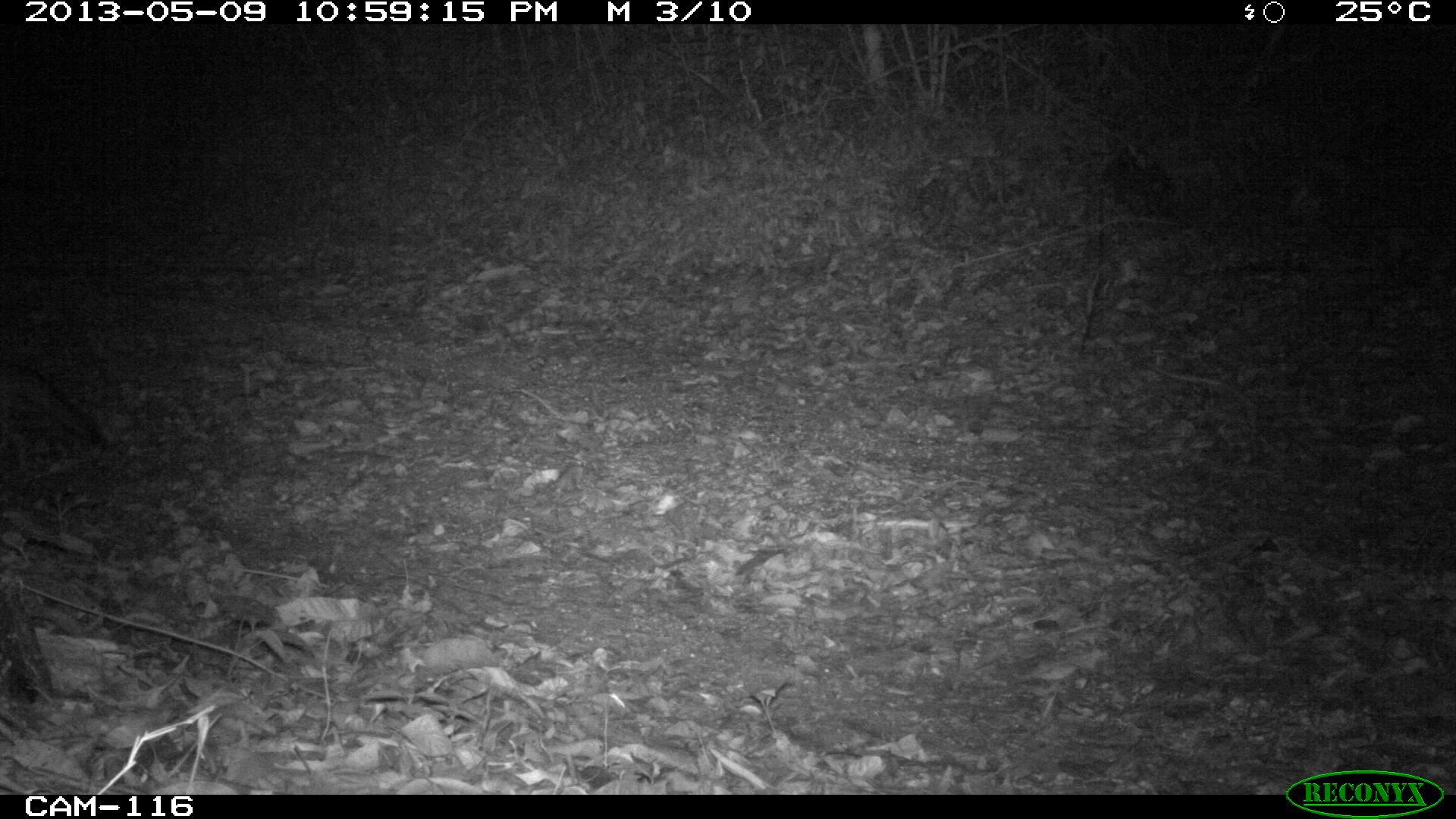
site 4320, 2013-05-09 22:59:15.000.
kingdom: Animalia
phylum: Chordata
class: Mammalia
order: Carnivora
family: Canidae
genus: Urocyon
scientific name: Urocyon cinereoargenteus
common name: gray fox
Urocyon cinereoargenteus (gray fox), count 1.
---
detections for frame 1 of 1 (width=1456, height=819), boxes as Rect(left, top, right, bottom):
urocyon cinereoargenteus: Rect(0, 361, 106, 464)